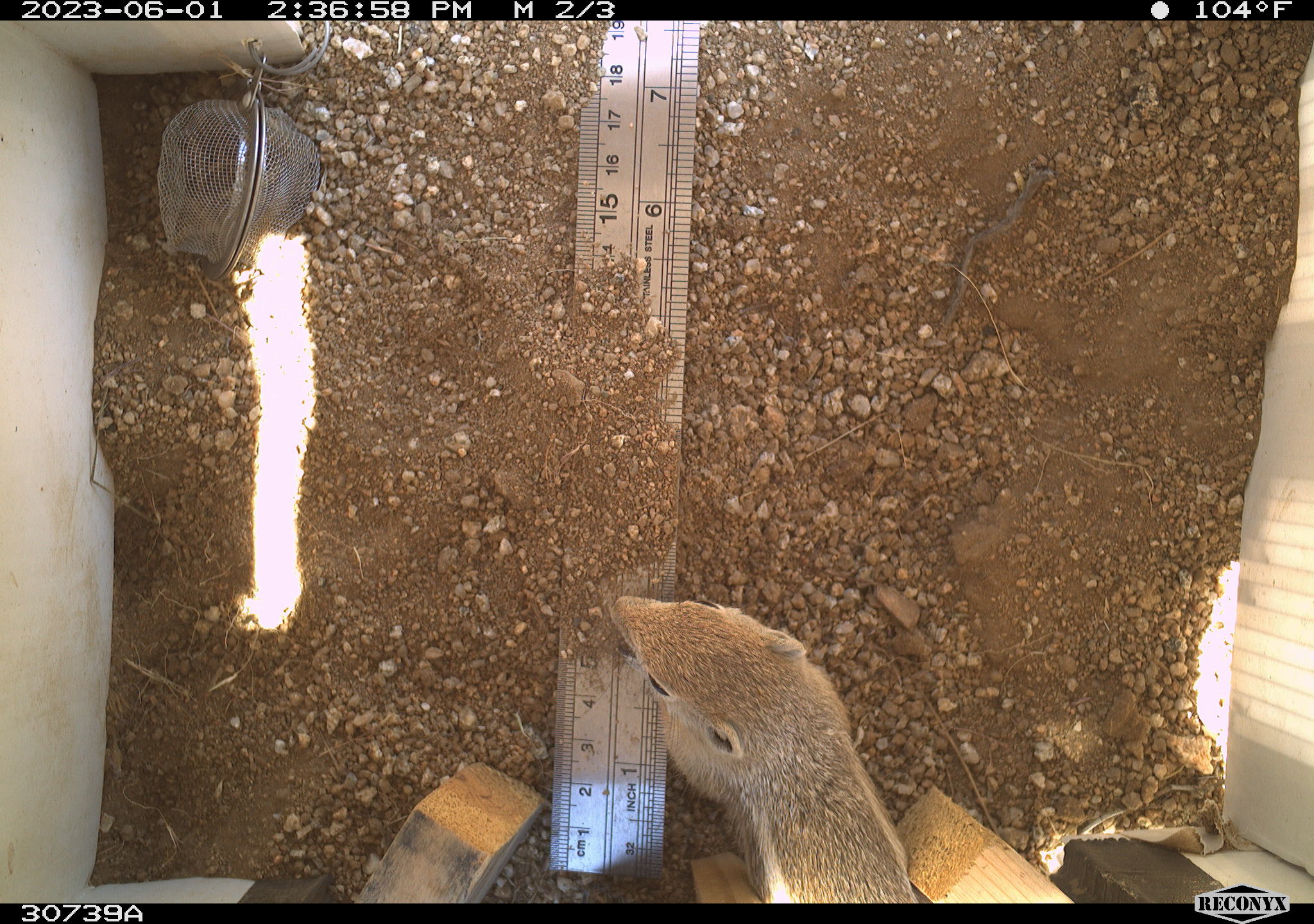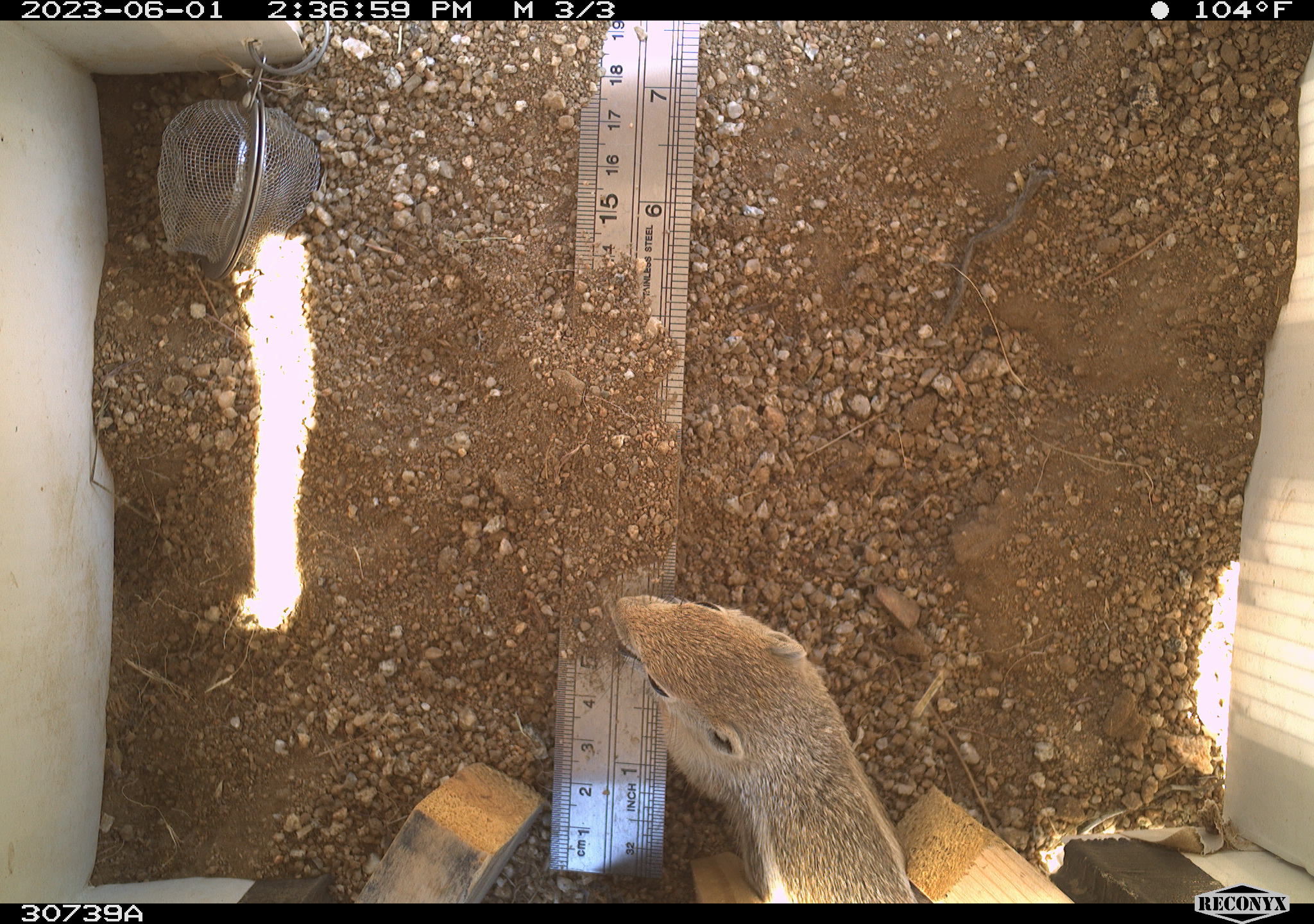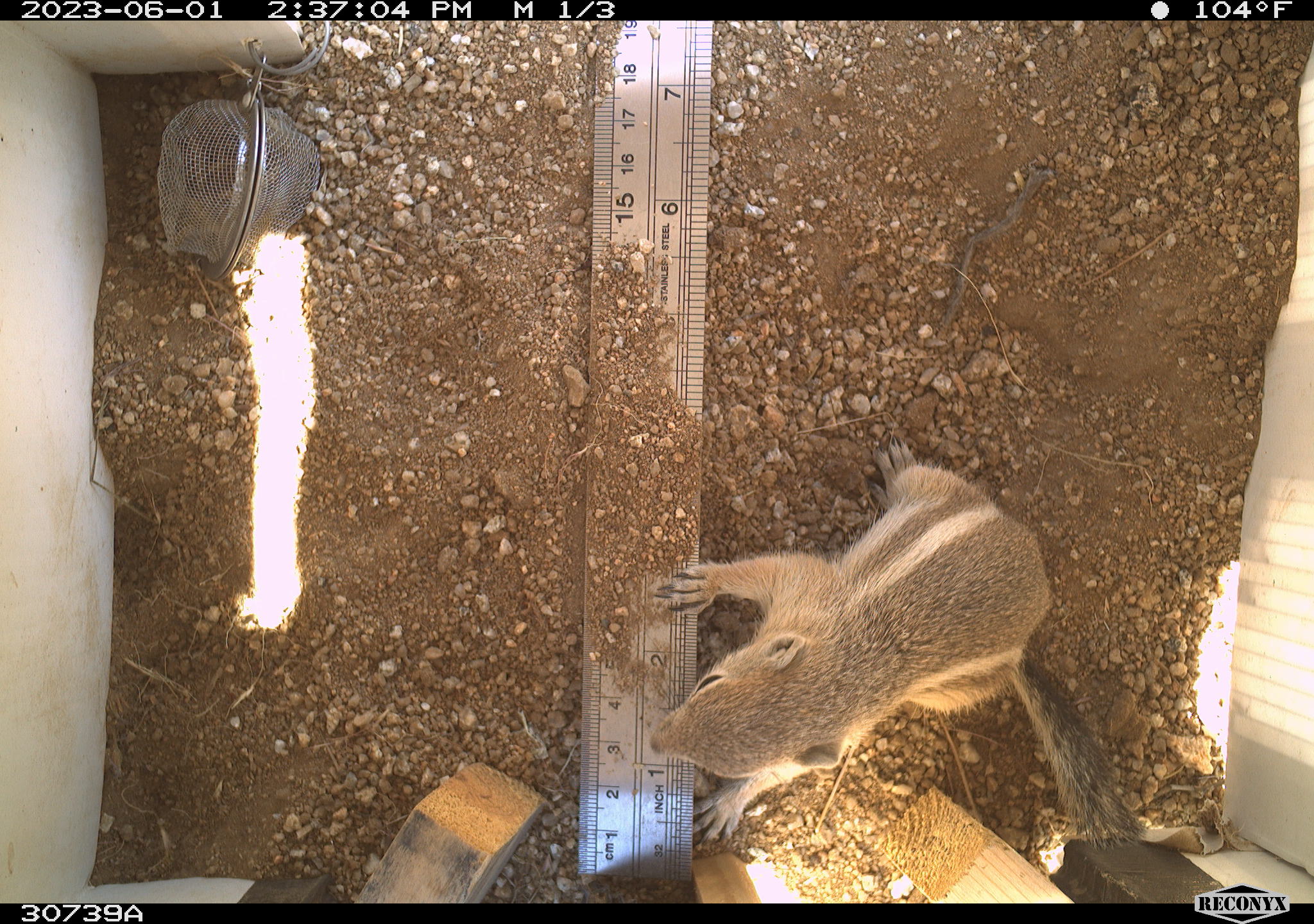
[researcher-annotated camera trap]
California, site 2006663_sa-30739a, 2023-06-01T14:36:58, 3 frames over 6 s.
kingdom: Animalia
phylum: Chordata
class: Mammalia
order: Rodentia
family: Sciuridae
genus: Ammospermophilus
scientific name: Ammospermophilus leucurus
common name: white-tailed antelope squirrel